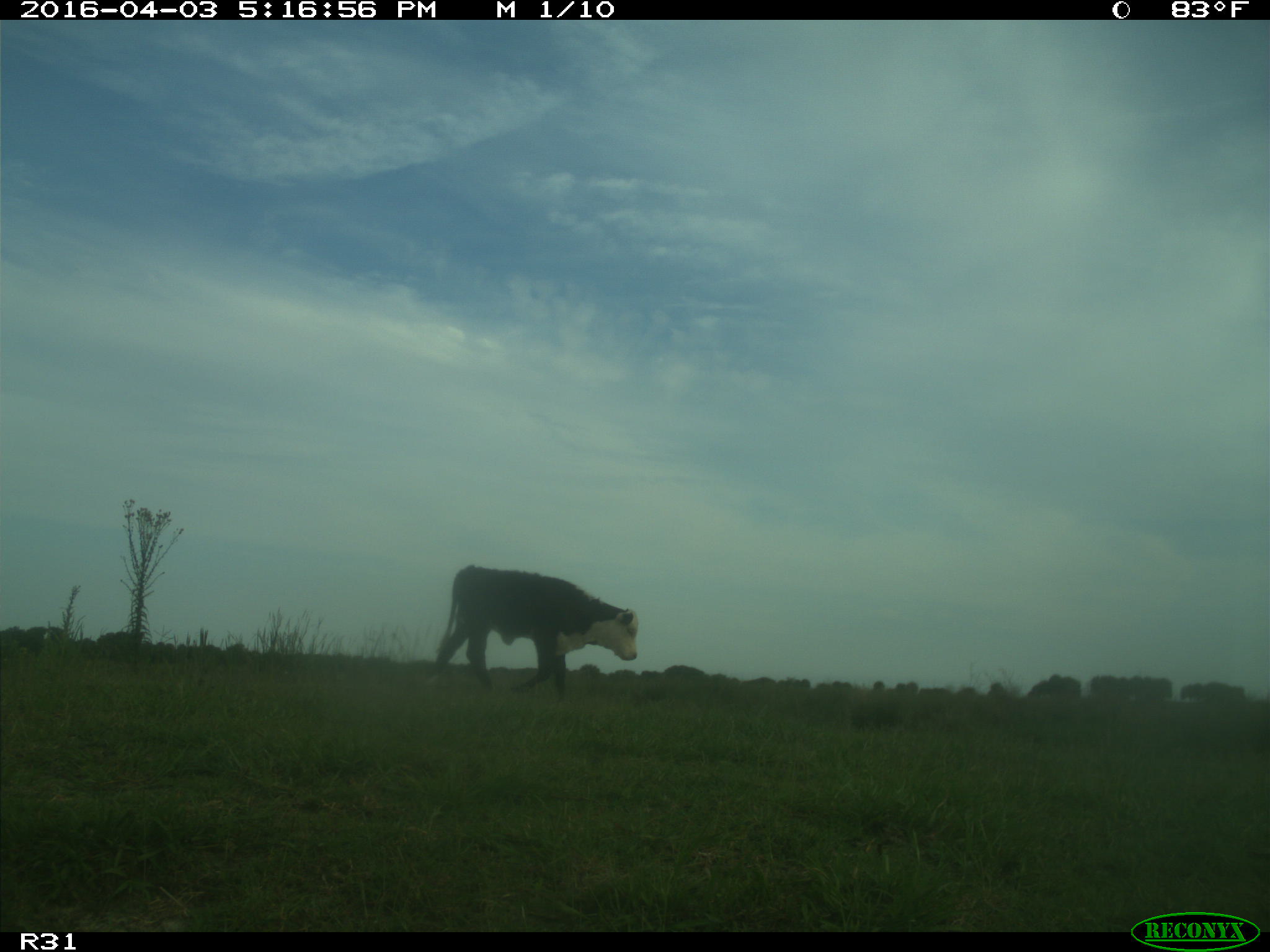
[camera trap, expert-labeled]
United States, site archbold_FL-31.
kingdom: Animalia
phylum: Chordata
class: Mammalia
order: Artiodactyla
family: Bovidae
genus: Bos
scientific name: Bos taurus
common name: domestic cow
Bos taurus (domestic cow).